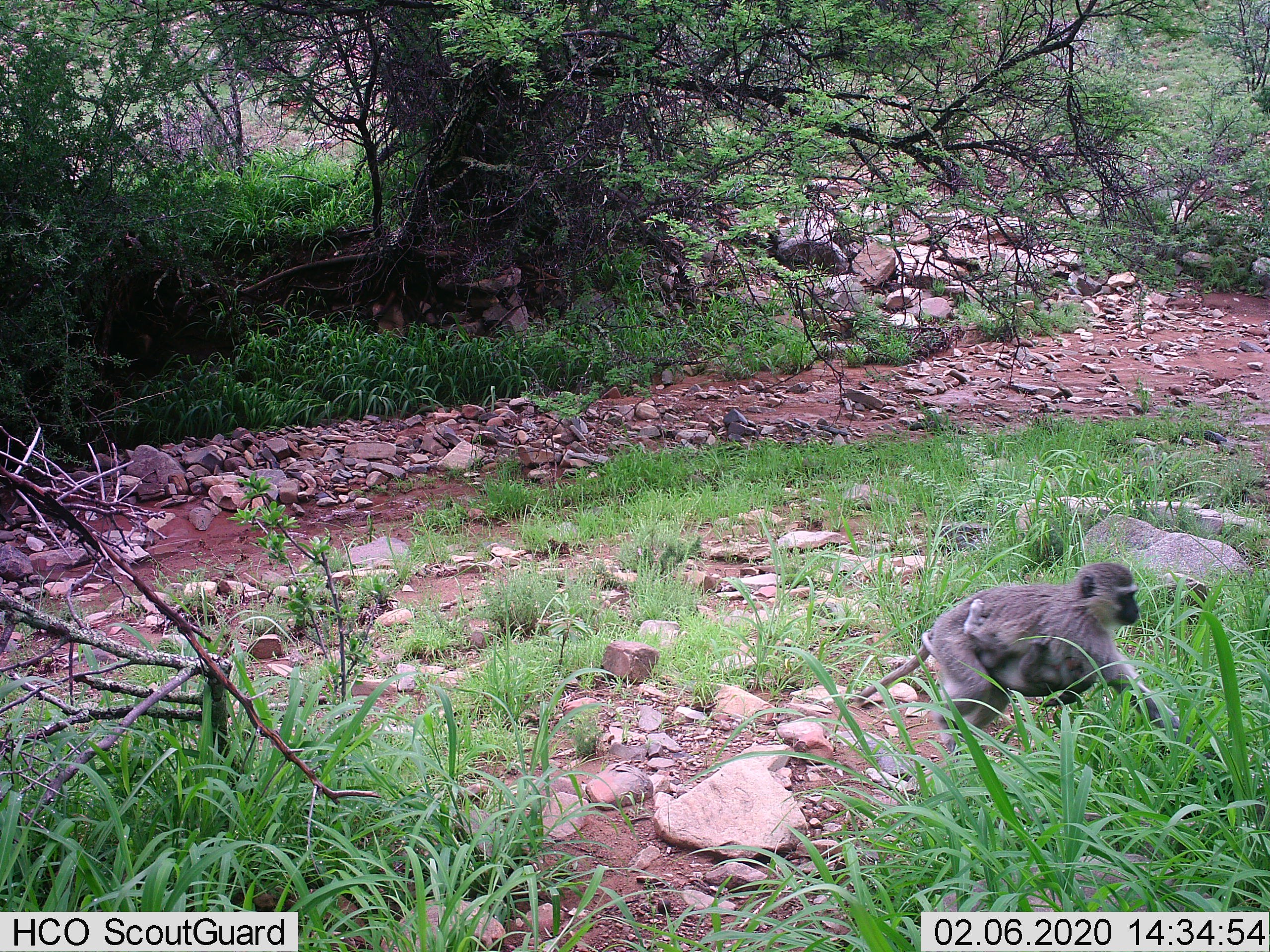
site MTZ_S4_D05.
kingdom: Animalia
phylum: Chordata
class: Mammalia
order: Primates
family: Cercopithecidae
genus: Chlorocebus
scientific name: Chlorocebus pygerythrus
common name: vervet monkey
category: monkeyvervet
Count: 2.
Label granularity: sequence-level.